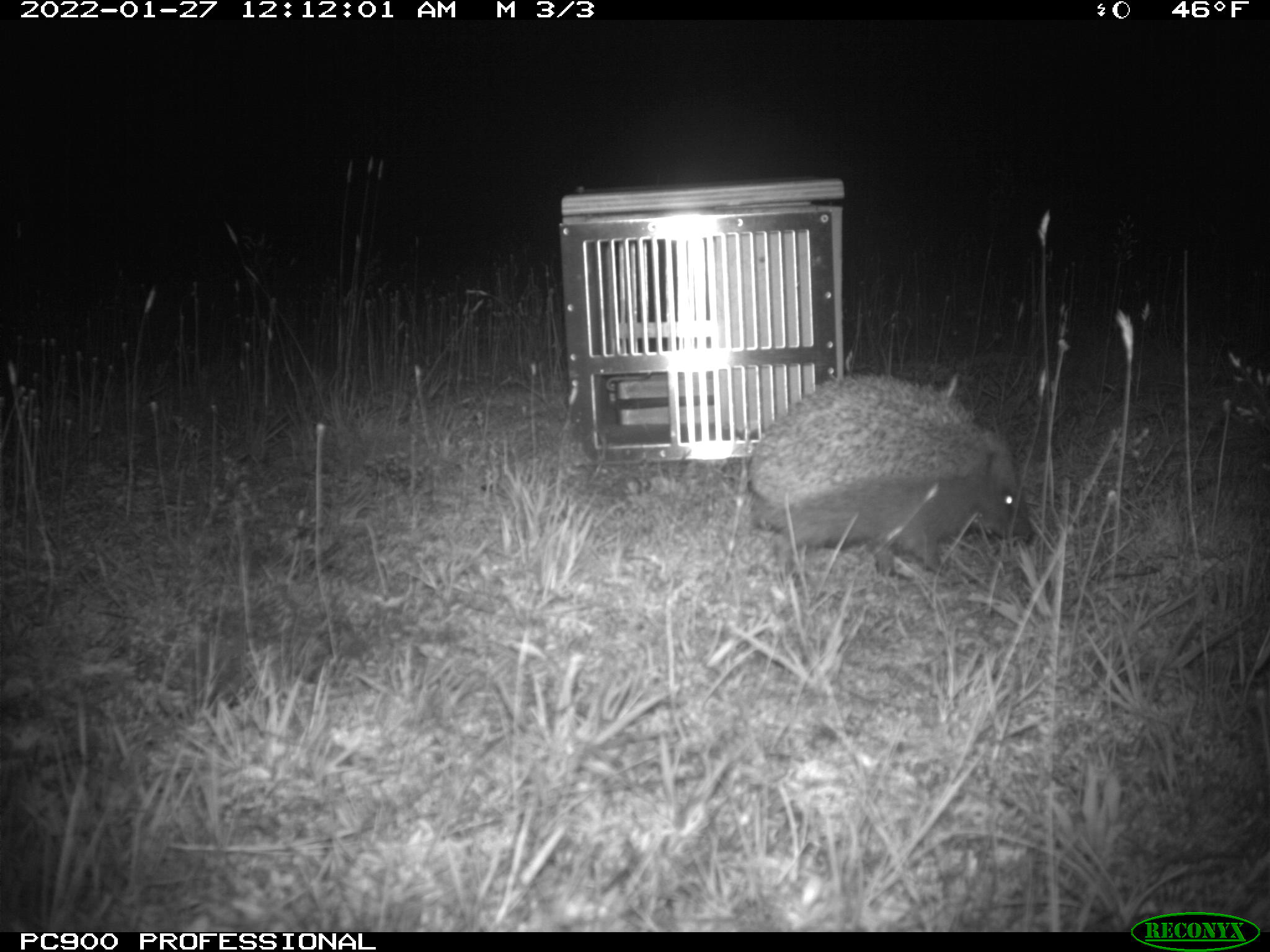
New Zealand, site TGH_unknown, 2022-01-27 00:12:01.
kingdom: Animalia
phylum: Chordata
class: Mammalia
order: Eulipotyphla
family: Erinaceidae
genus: Erinaceus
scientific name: Erinaceus europaeus europaeus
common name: european hedgehog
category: hedgehog